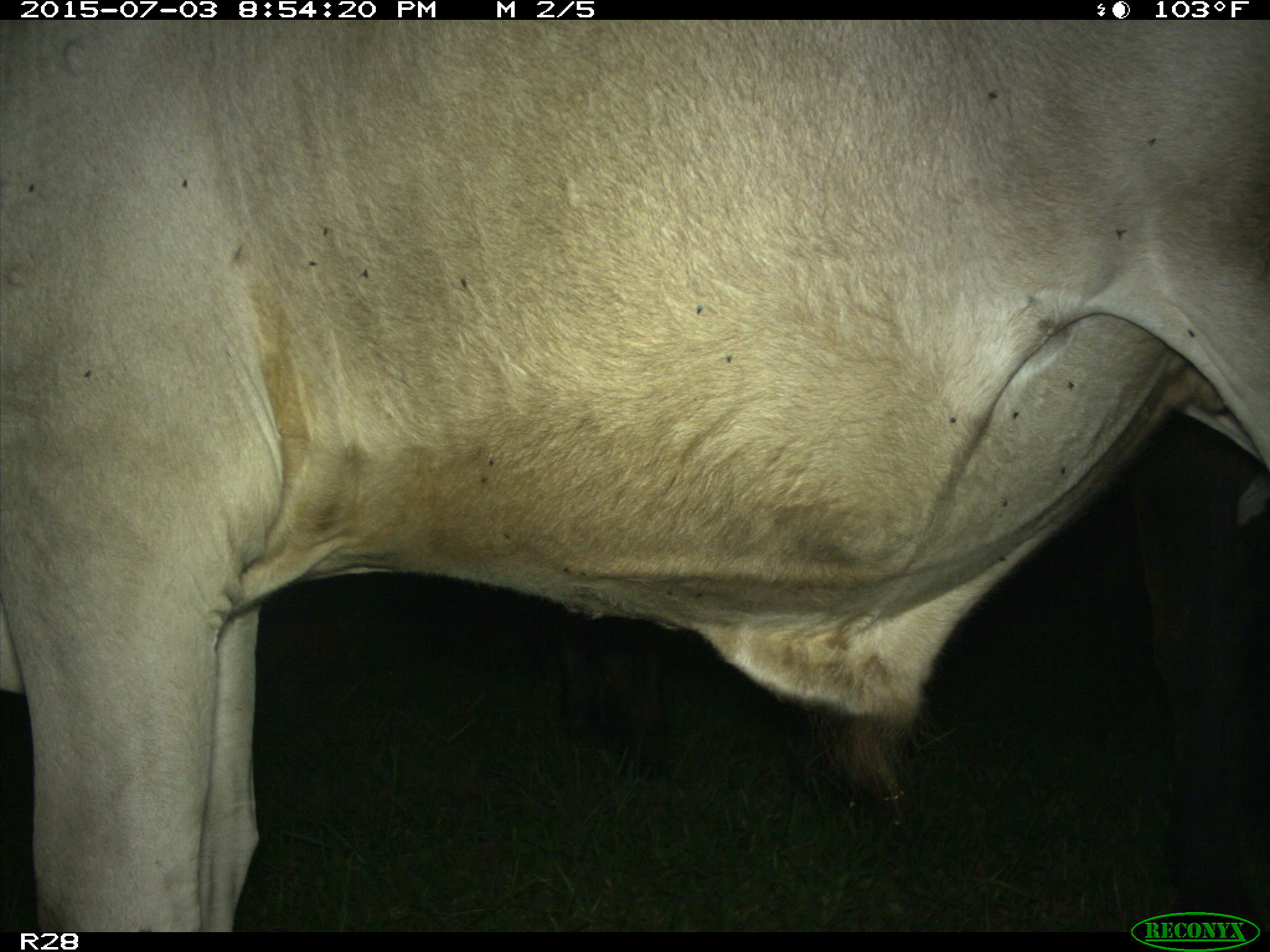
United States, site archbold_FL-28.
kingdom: Animalia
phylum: Chordata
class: Mammalia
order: Artiodactyla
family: Bovidae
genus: Bos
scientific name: Bos taurus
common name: domestic cow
Bos taurus (domestic cow).